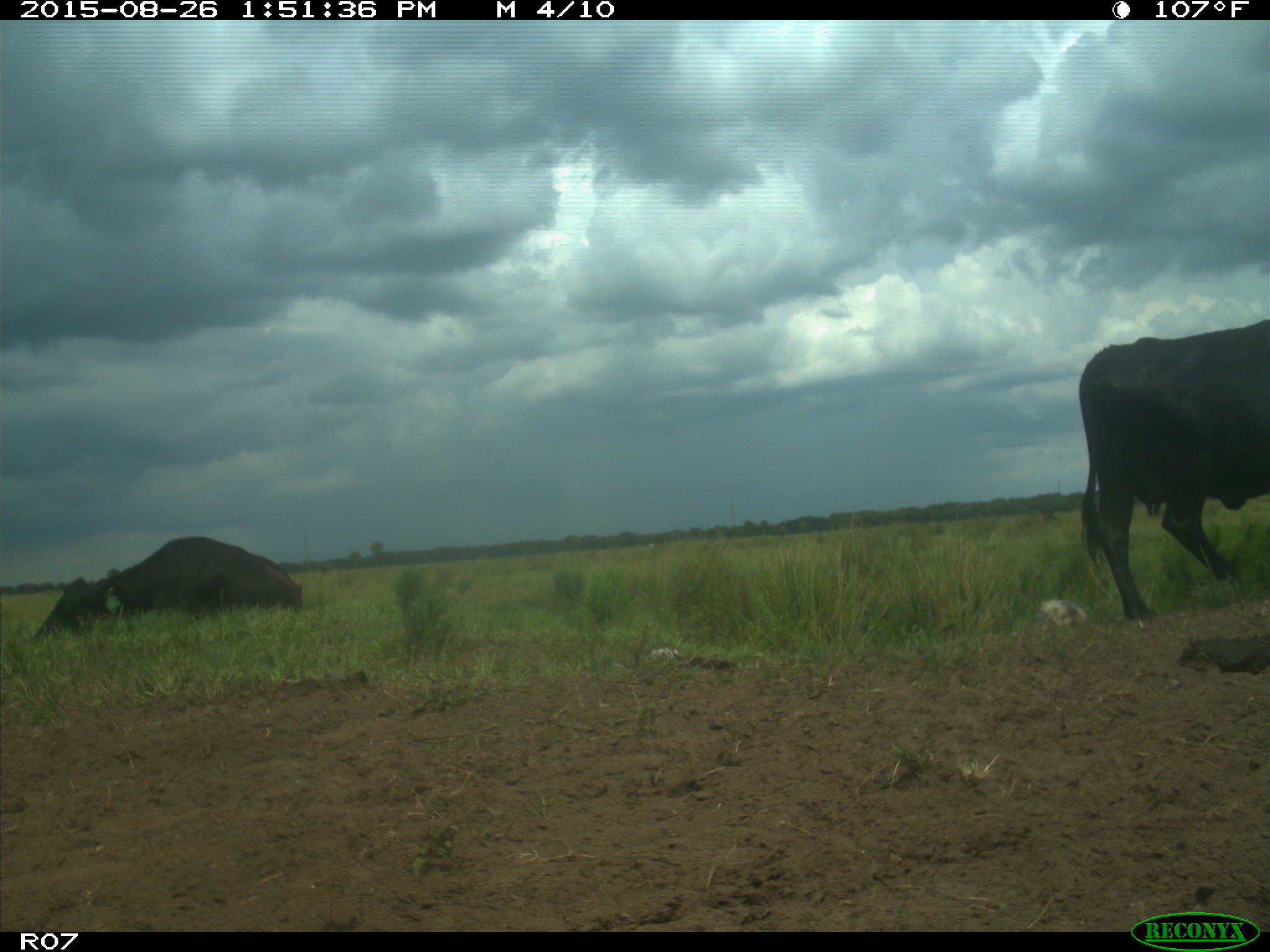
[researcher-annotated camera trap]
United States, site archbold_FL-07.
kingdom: Animalia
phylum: Chordata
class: Mammalia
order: Artiodactyla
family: Bovidae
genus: Bos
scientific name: Bos taurus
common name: domestic cow